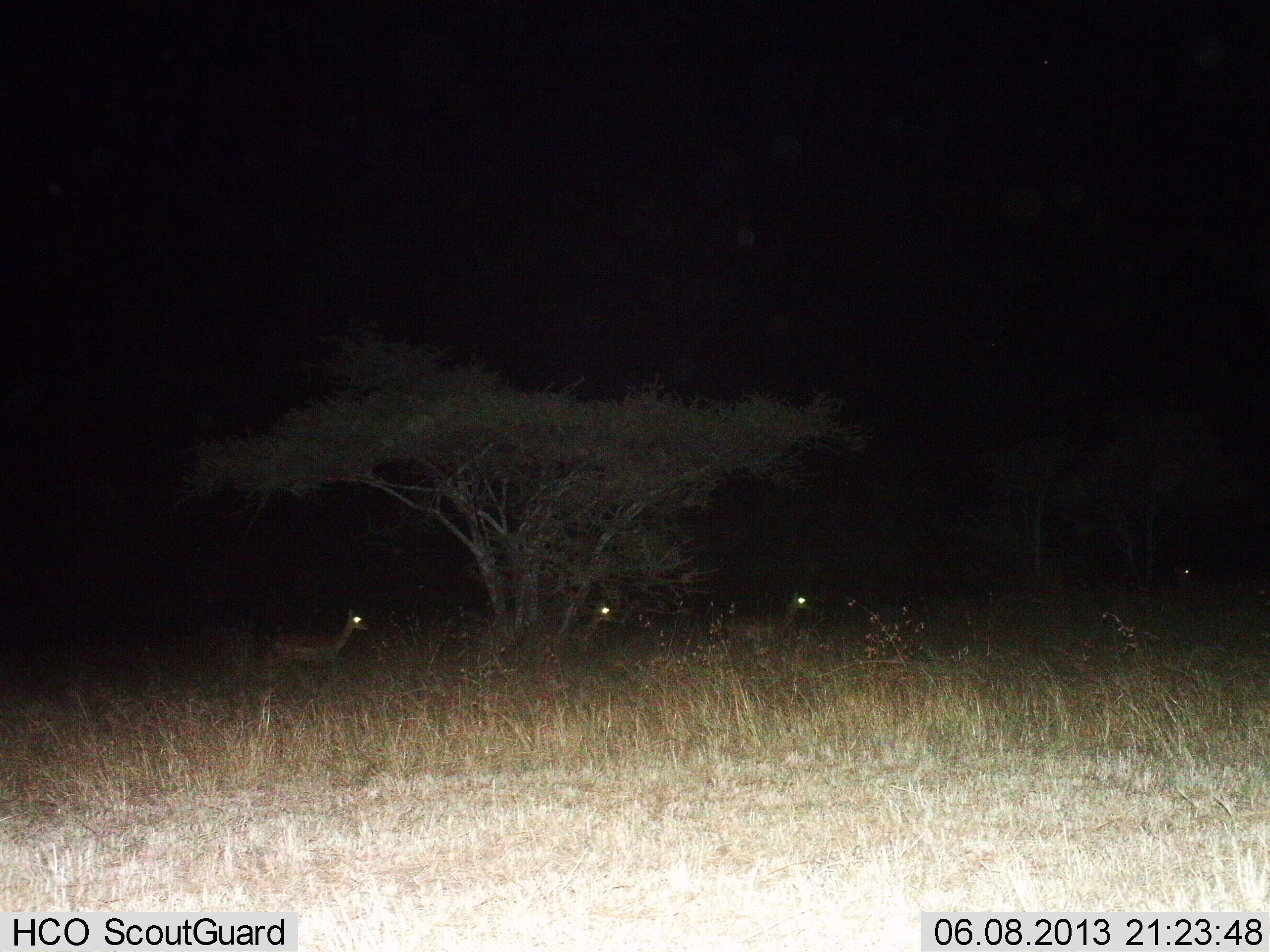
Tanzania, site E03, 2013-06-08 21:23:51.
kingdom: Animalia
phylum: Chordata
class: Mammalia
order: Artiodactyla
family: Bovidae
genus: Nanger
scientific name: Nanger granti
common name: grant's gazelle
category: gazellegrants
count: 4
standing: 88%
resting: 0%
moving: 12%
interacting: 0%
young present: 0%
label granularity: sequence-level